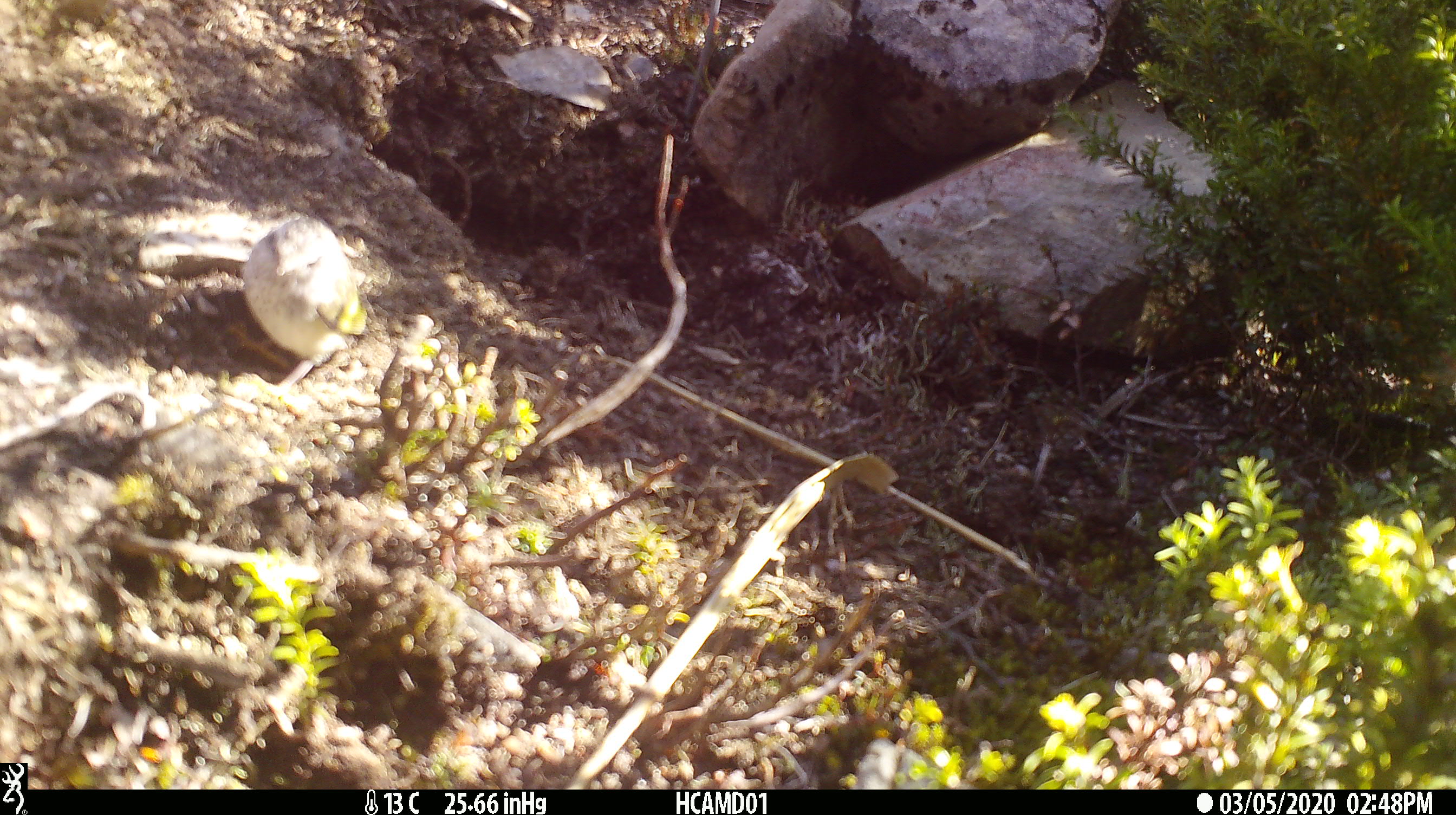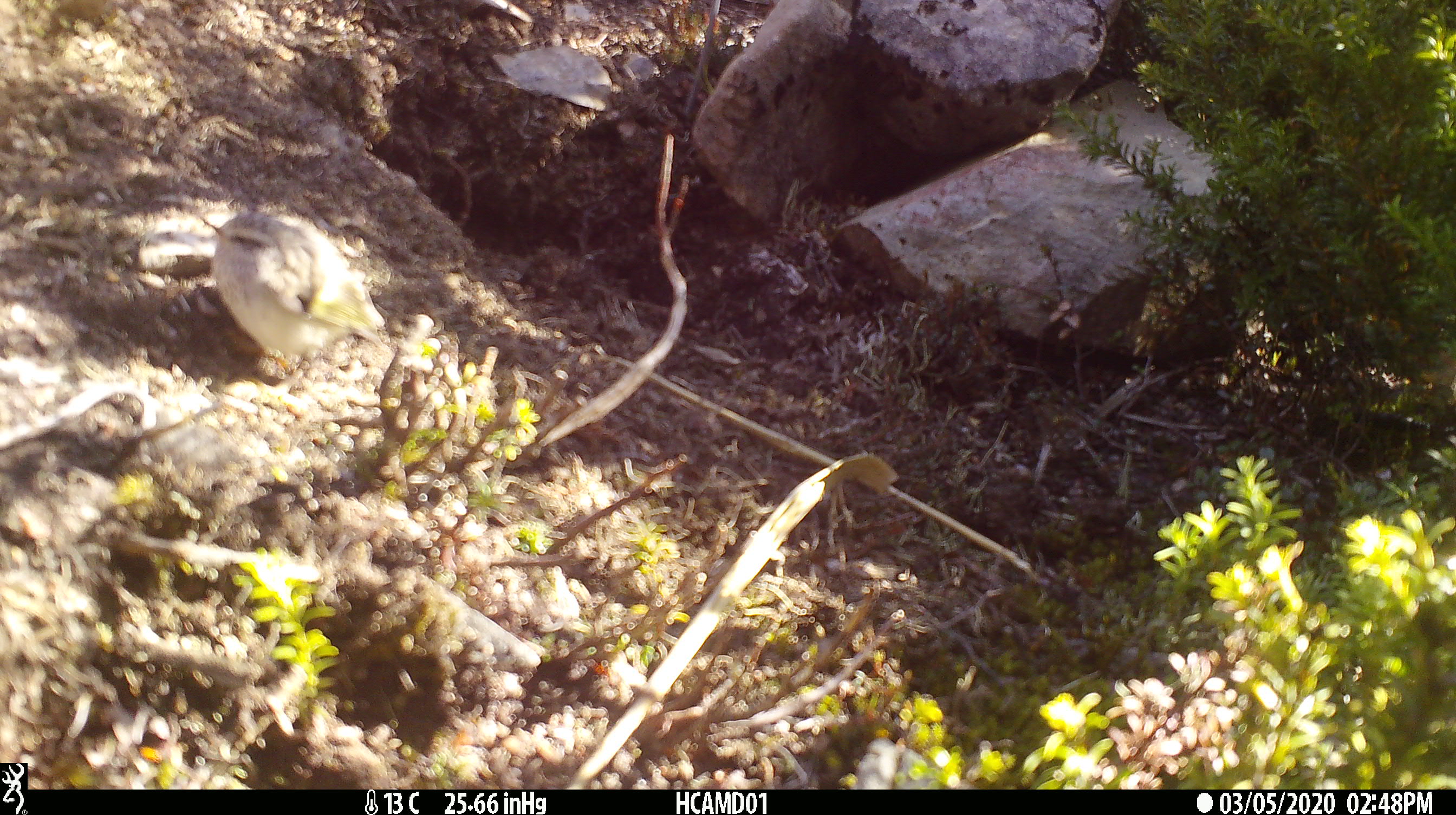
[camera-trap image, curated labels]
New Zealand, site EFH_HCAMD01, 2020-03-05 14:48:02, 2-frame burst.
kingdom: Animalia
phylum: Chordata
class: Aves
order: Passeriformes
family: Acanthisittidae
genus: Acanthisitta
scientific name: Acanthisitta chloris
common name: rifleman